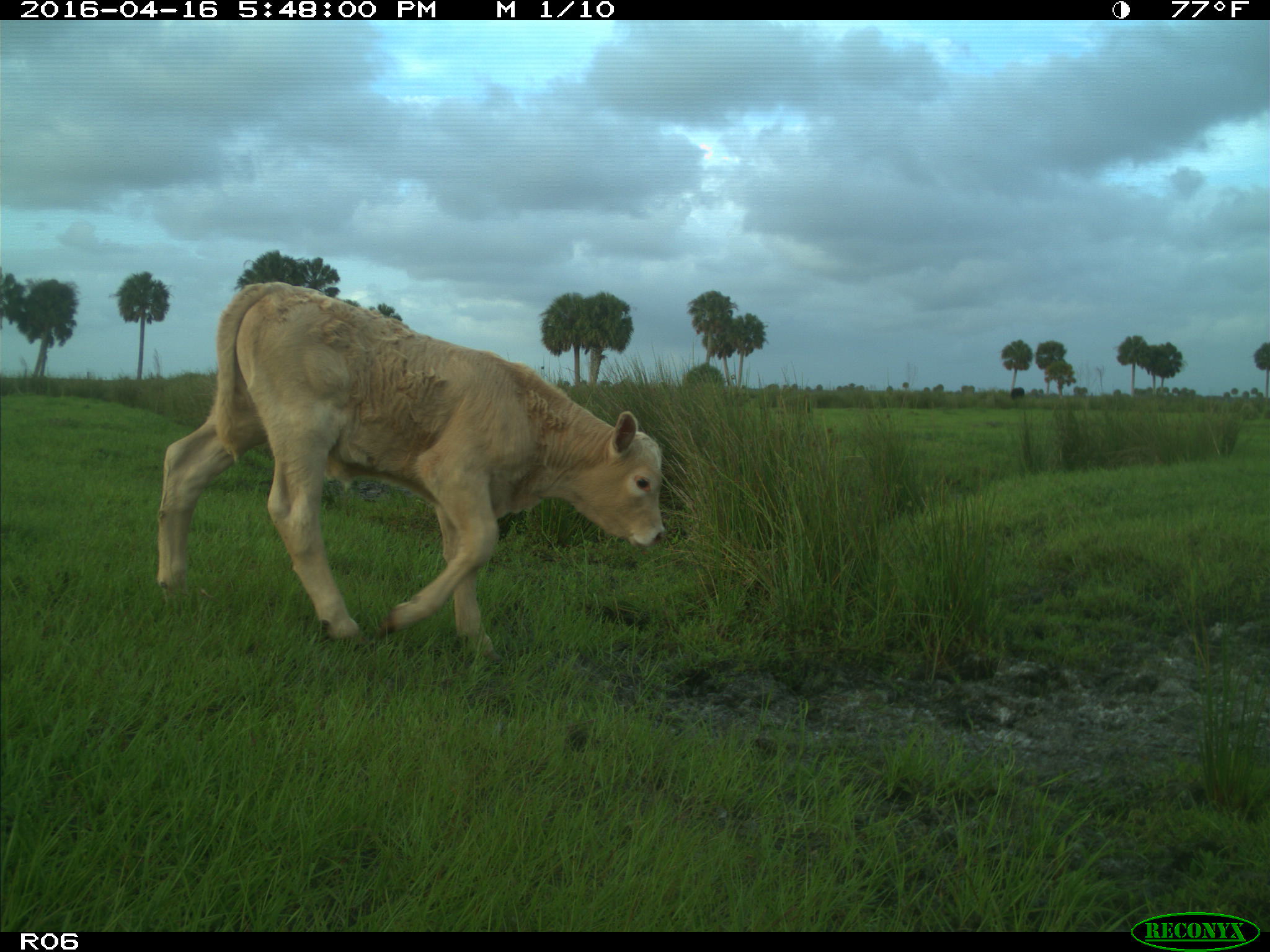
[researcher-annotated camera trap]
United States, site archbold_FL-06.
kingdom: Animalia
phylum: Chordata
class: Mammalia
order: Artiodactyla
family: Bovidae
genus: Bos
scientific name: Bos taurus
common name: domestic cow